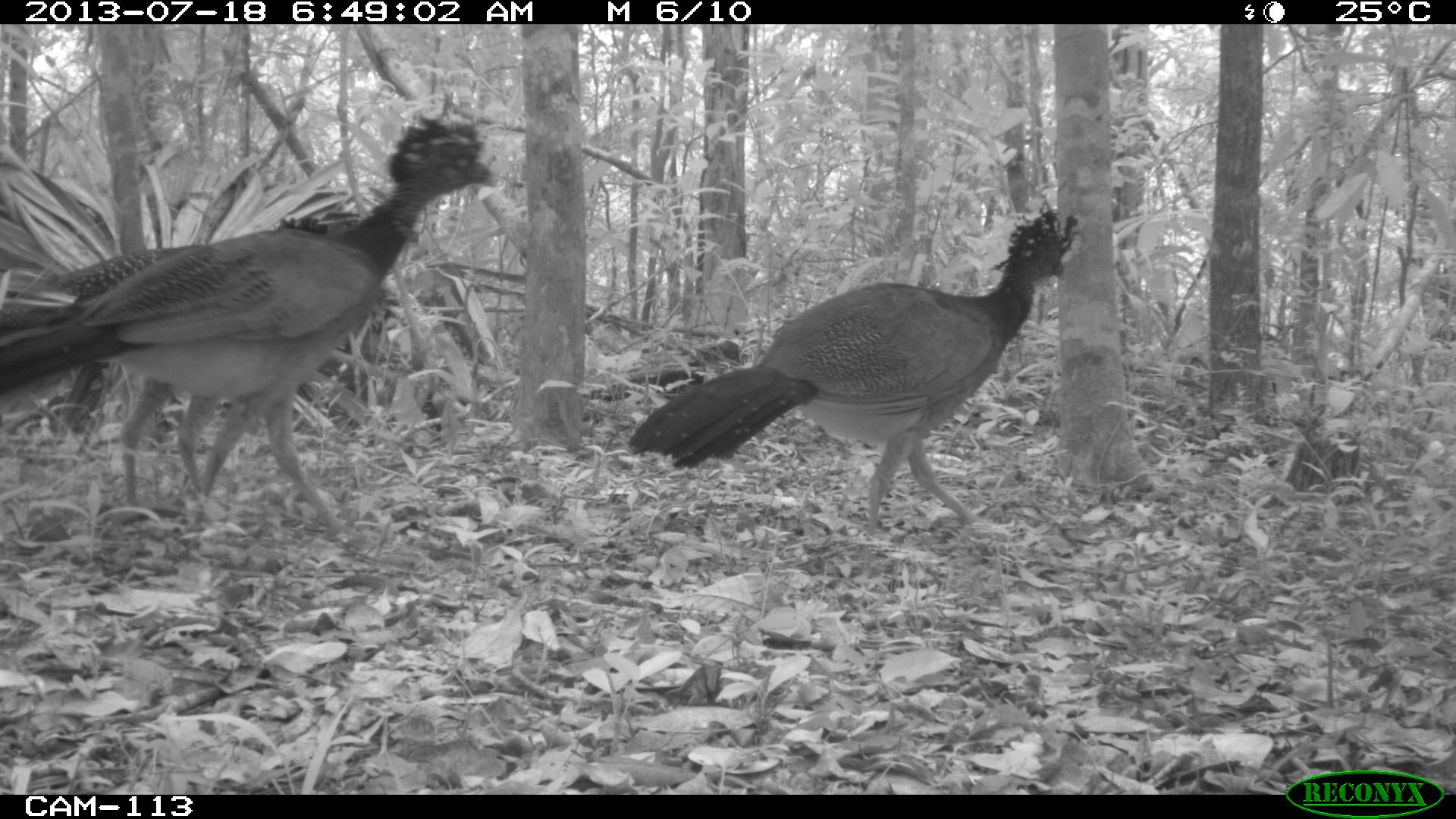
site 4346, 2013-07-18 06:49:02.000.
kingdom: Animalia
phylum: Chordata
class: Aves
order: Galliformes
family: Cracidae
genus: Crax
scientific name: Crax rubra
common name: great curassow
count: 3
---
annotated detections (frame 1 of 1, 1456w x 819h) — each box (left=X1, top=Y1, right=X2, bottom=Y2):
crax rubra: (left=0, top=111, right=499, bottom=540); (left=625, top=196, right=1081, bottom=570); (left=0, top=209, right=353, bottom=513)